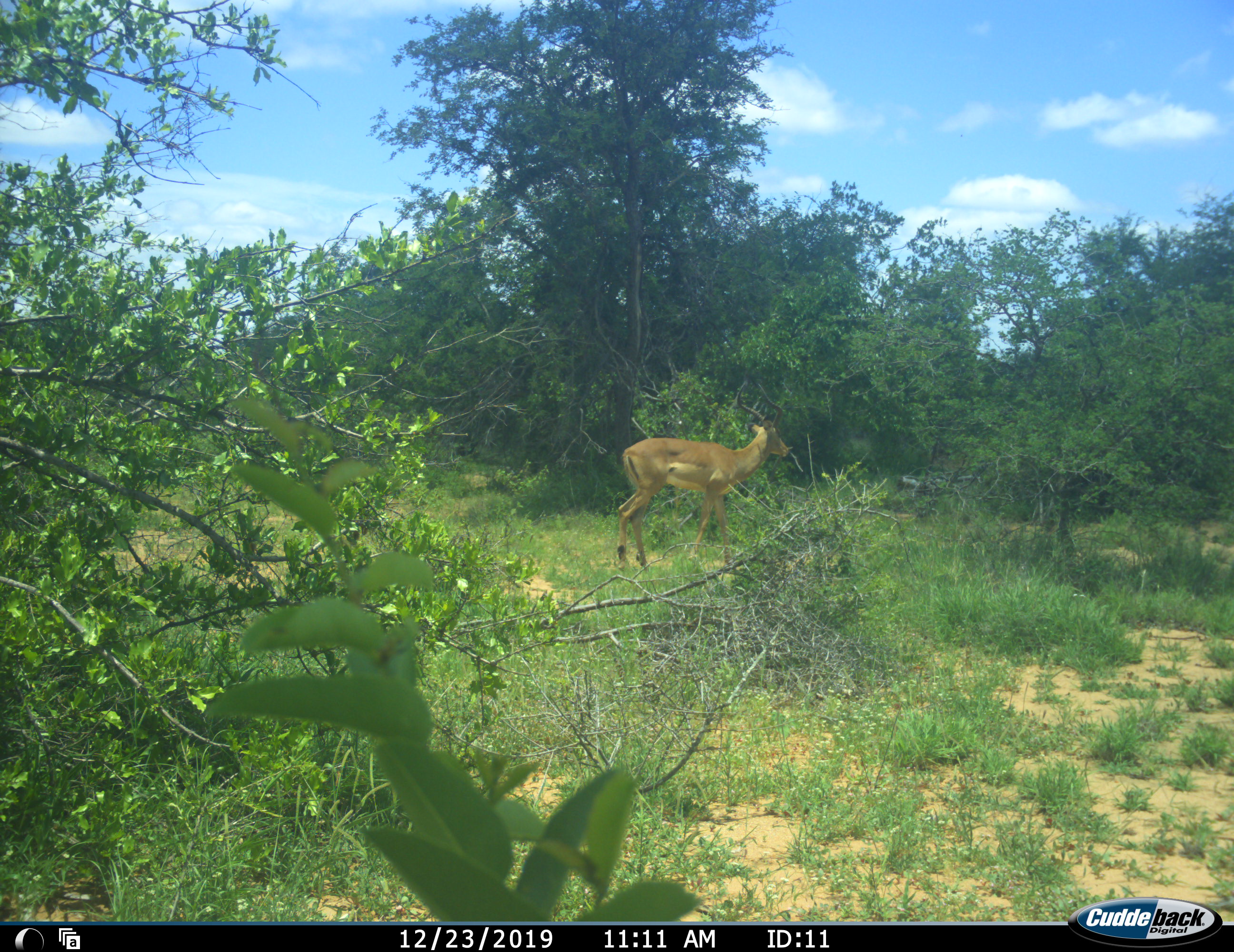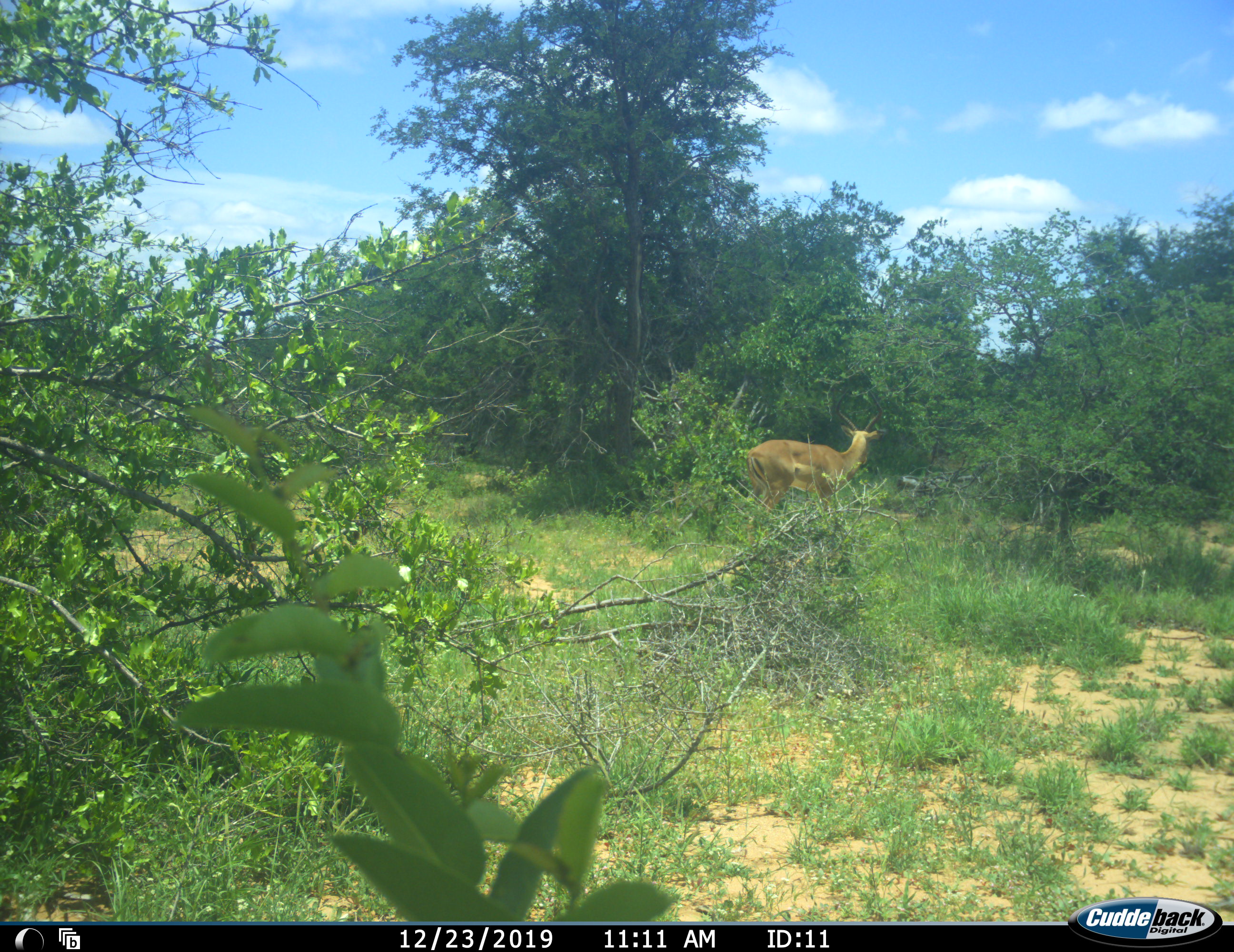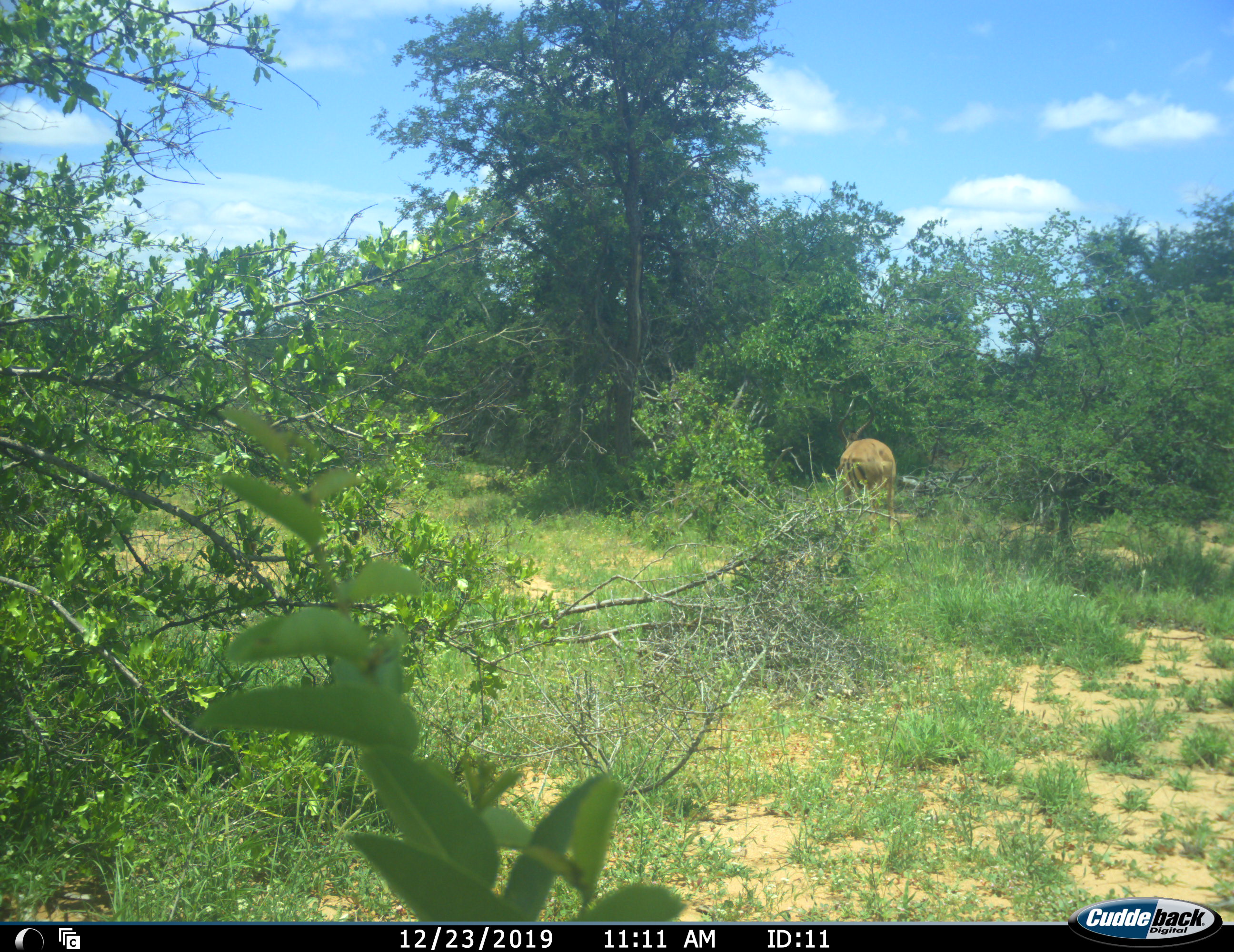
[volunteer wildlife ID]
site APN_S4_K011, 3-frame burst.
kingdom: Animalia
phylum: Chordata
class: Mammalia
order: Artiodactyla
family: Bovidae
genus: Aepyceros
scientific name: Aepyceros melampus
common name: impala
Impala (Aepyceros melampus), count 1. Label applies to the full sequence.